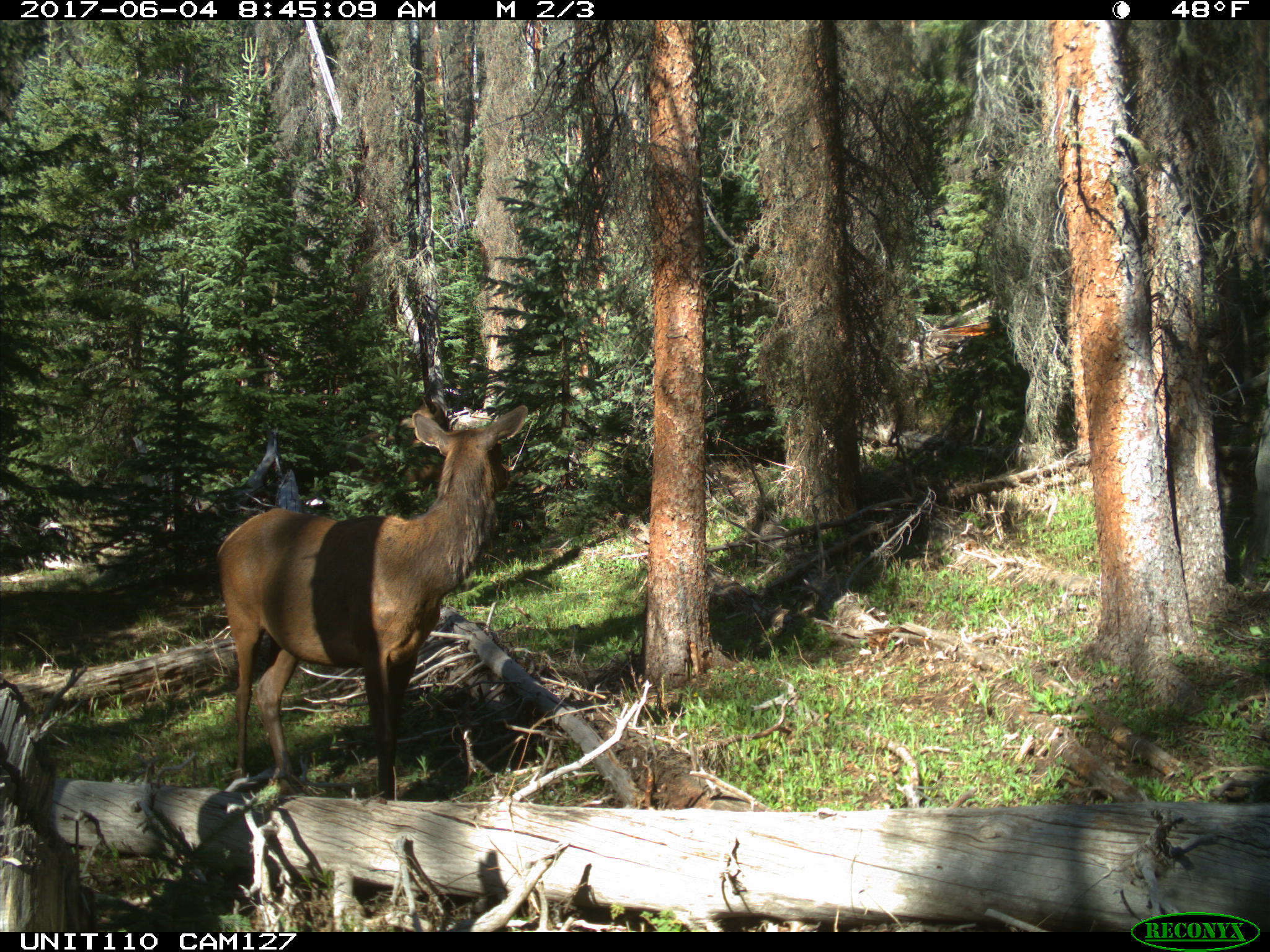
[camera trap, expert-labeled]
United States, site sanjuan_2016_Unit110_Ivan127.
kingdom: Animalia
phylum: Chordata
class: Mammalia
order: Artiodactyla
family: Cervidae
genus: Cervus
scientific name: Cervus elaphus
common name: red deer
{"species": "Cervus elaphus (red deer)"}